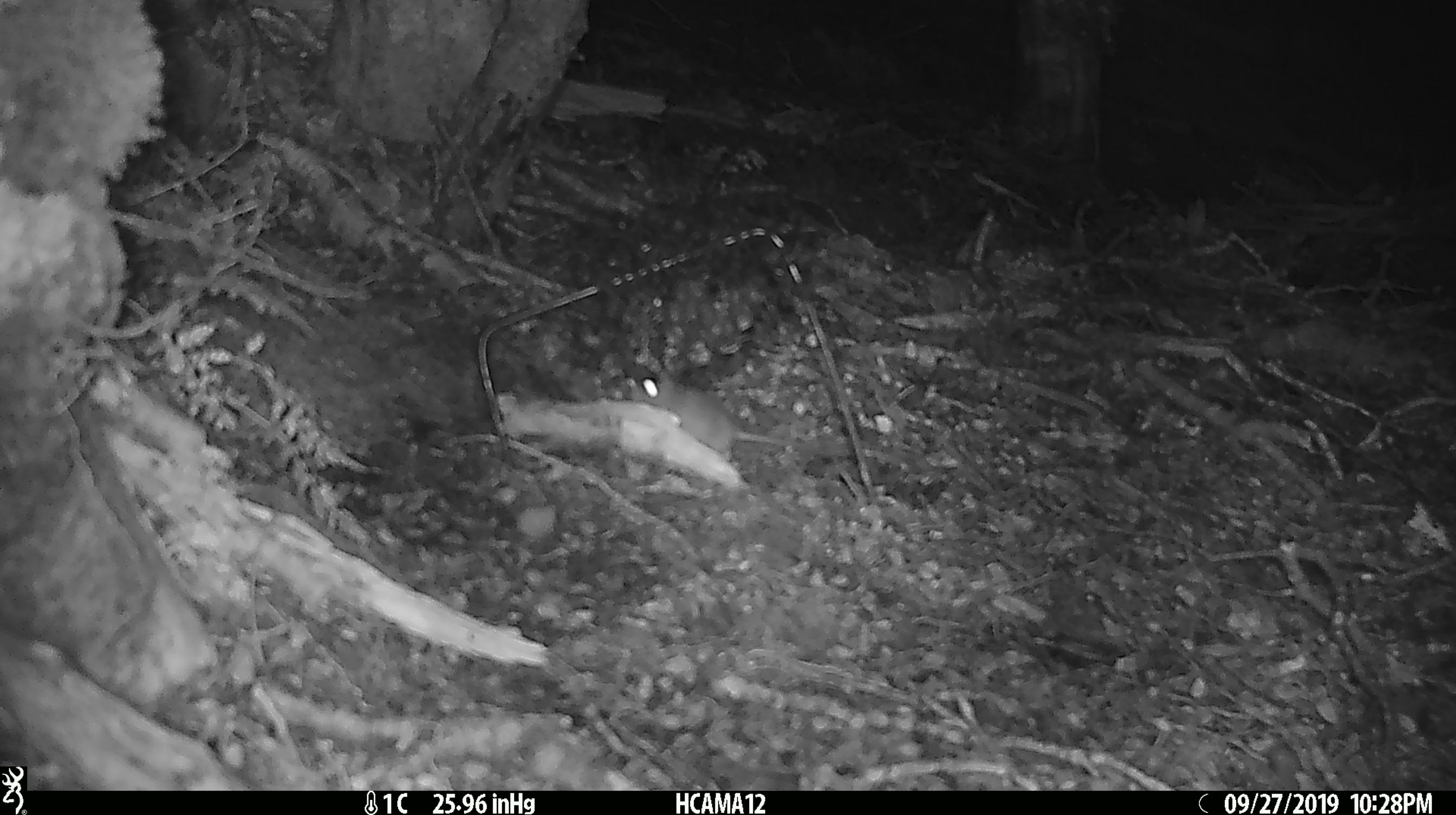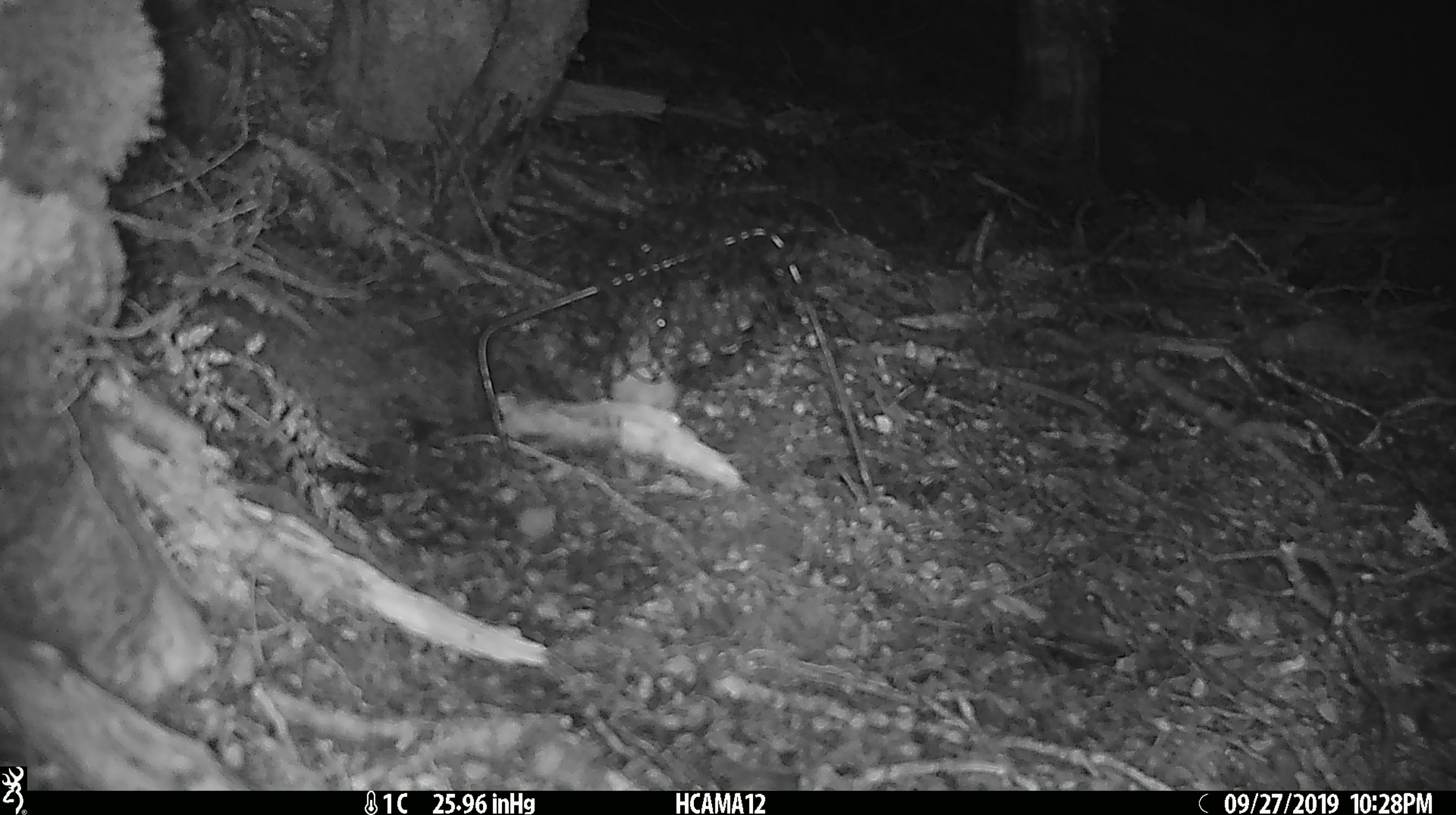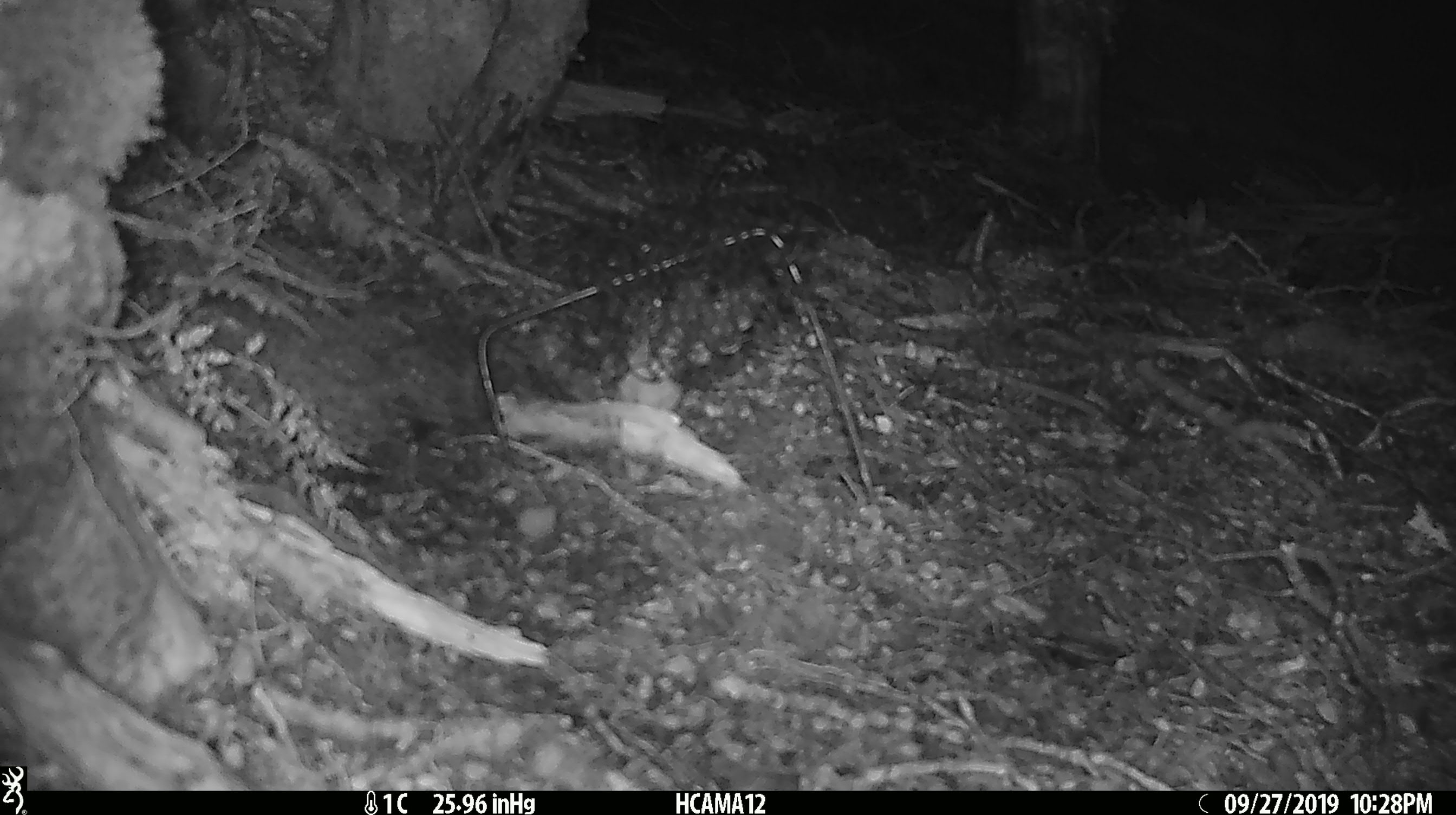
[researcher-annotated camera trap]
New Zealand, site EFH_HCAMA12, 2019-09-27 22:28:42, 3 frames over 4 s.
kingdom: Animalia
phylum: Chordata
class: Mammalia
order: Rodentia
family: Muridae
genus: Mus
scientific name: Mus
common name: mouse